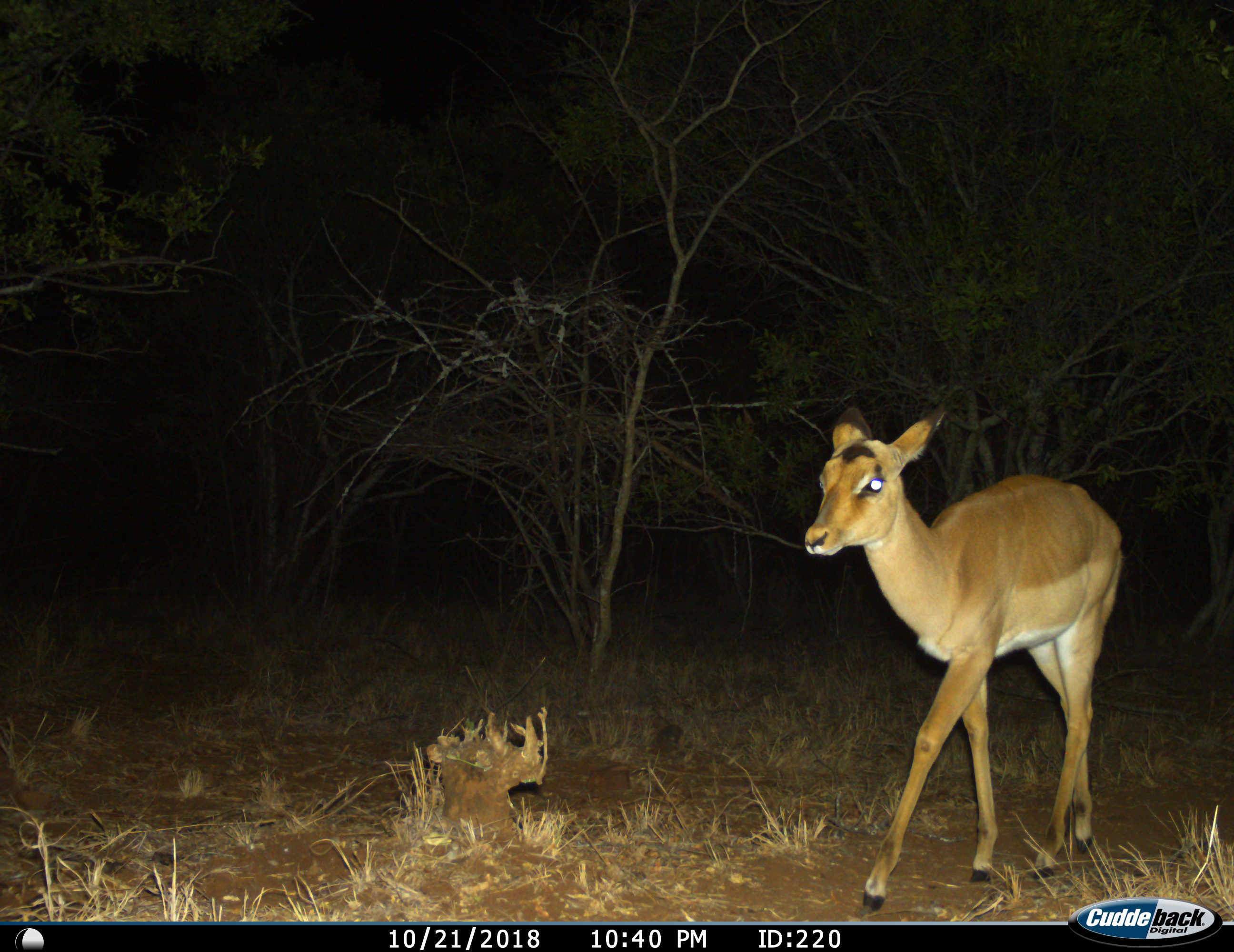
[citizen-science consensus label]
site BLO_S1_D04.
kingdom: Animalia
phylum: Chordata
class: Mammalia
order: Artiodactyla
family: Bovidae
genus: Aepyceros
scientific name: Aepyceros melampus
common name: impala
Impala (Aepyceros melampus), count 1. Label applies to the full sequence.